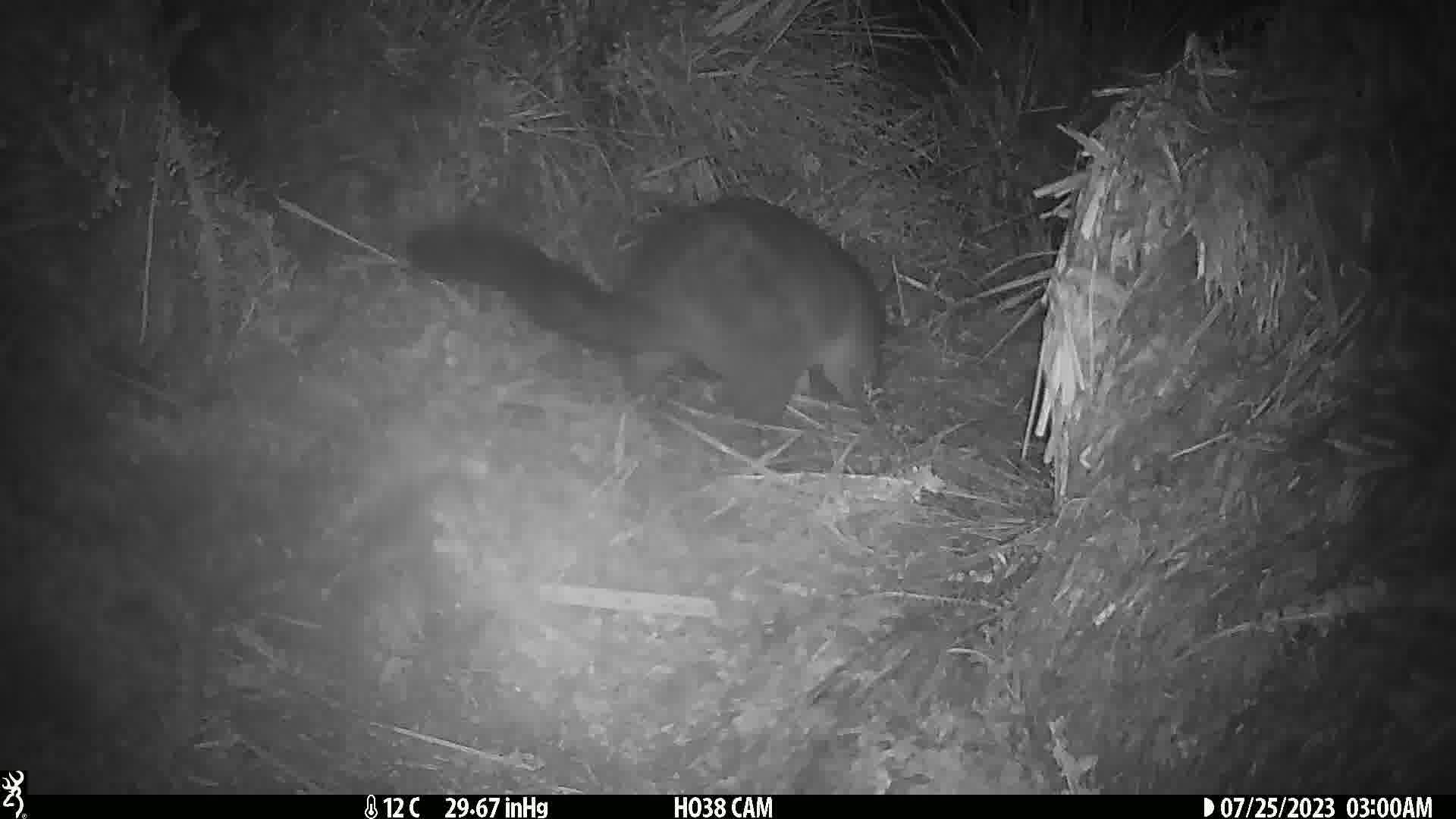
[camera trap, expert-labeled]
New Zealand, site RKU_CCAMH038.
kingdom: Animalia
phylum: Chordata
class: Mammalia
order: Diprotodontia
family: Phalangeridae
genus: Trichosurus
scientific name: Trichosurus vulpecula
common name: common brushtail possum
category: possum